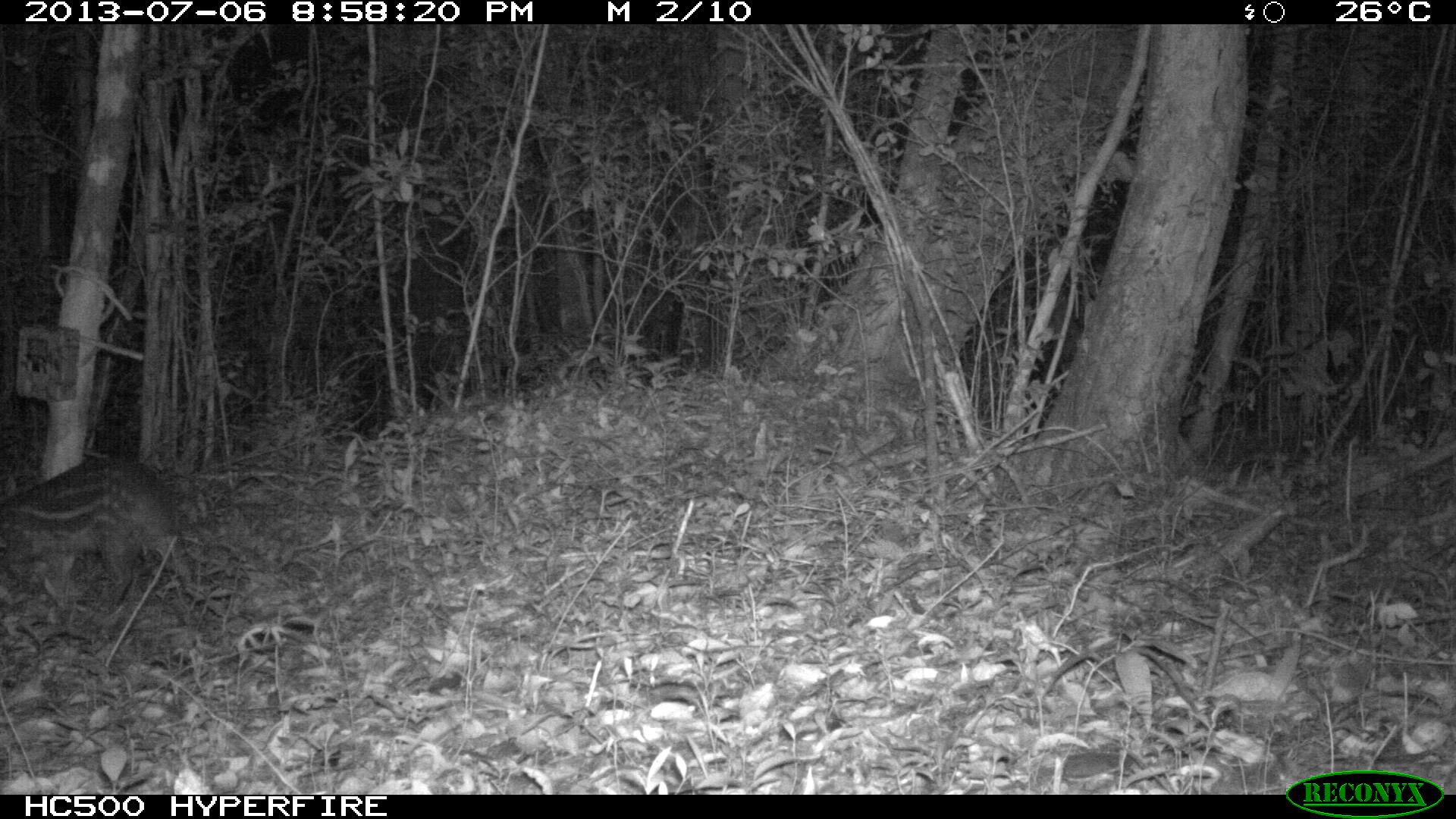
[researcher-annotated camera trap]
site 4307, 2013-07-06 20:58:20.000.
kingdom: Animalia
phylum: Chordata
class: Mammalia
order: Rodentia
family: Cuniculidae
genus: Cuniculus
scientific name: Cuniculus paca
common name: lowland paca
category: agouti paca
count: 1